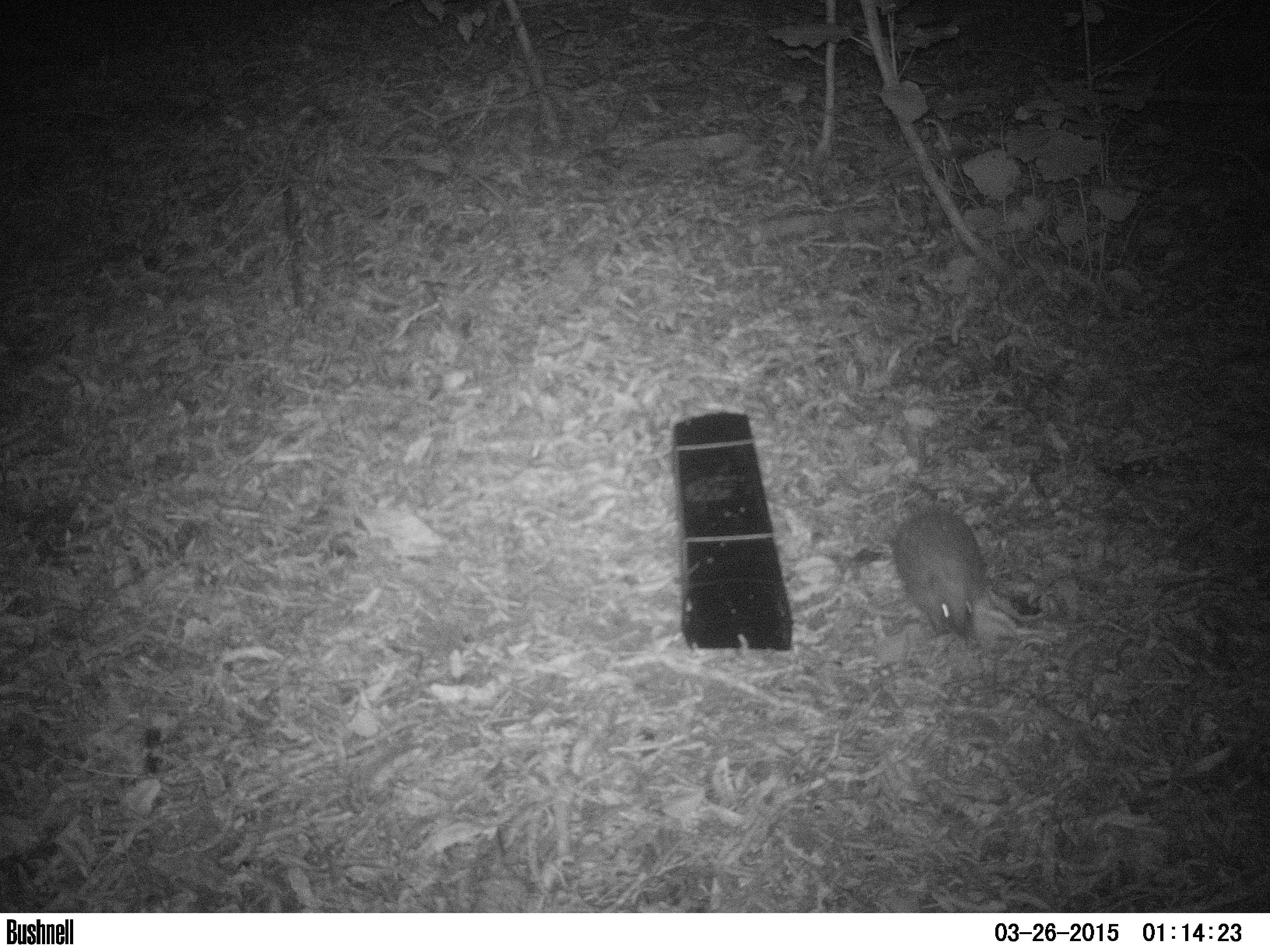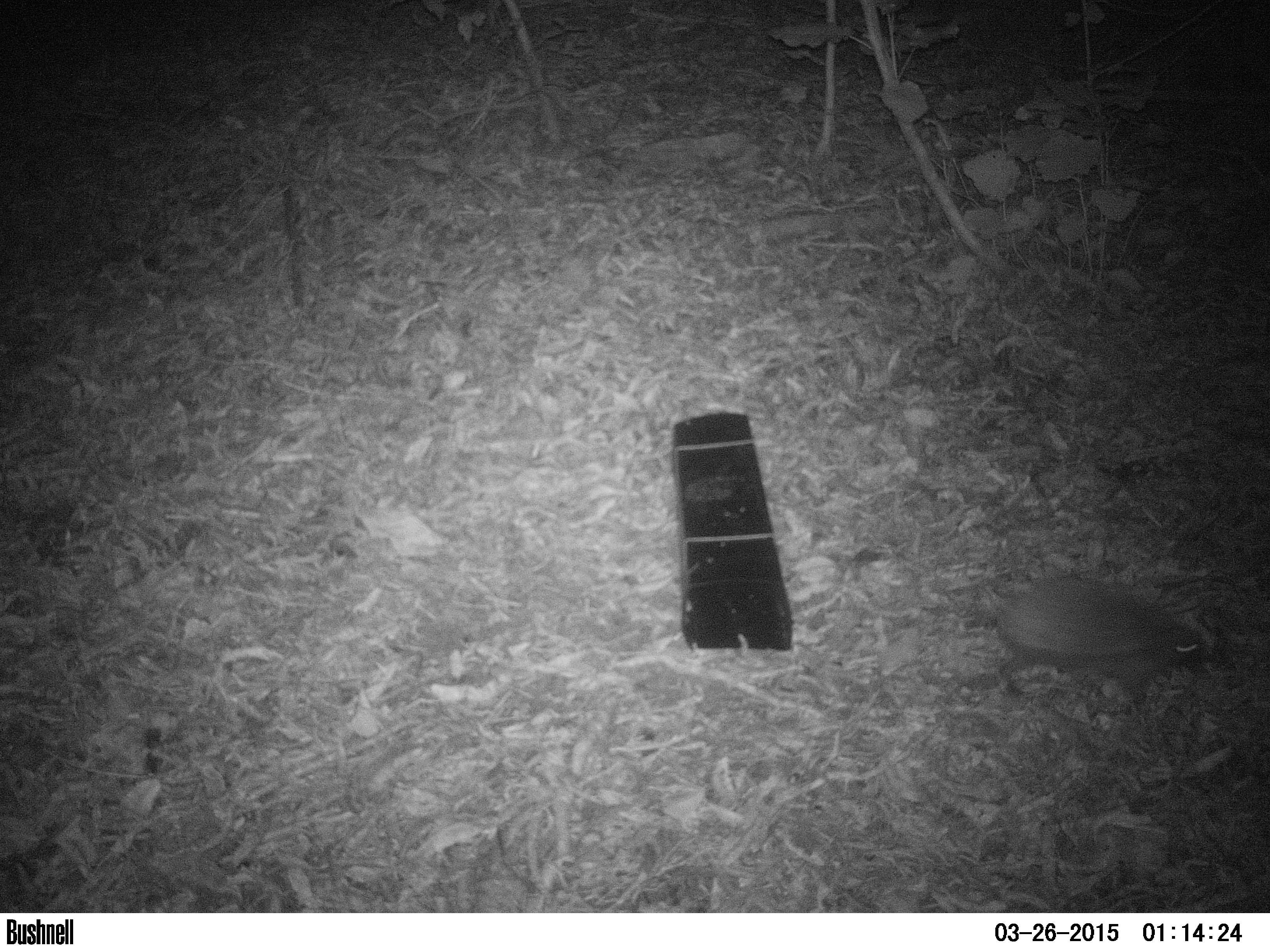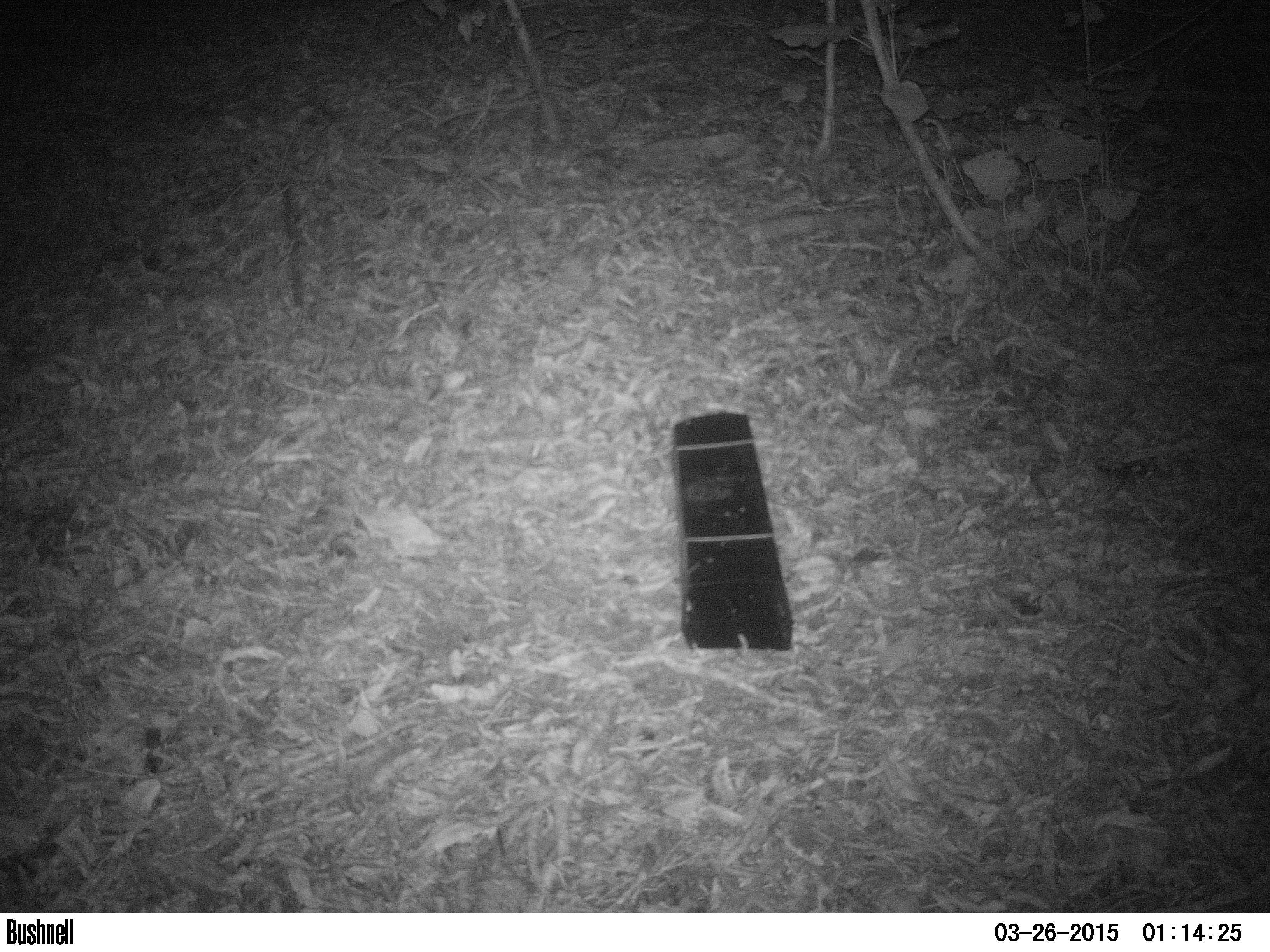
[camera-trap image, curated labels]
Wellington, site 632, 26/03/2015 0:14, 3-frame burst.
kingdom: Animalia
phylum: Chordata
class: Mammalia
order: Eulipotyphla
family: Erinaceidae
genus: Erinaceus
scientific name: Erinaceus europaeus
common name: hedgehog